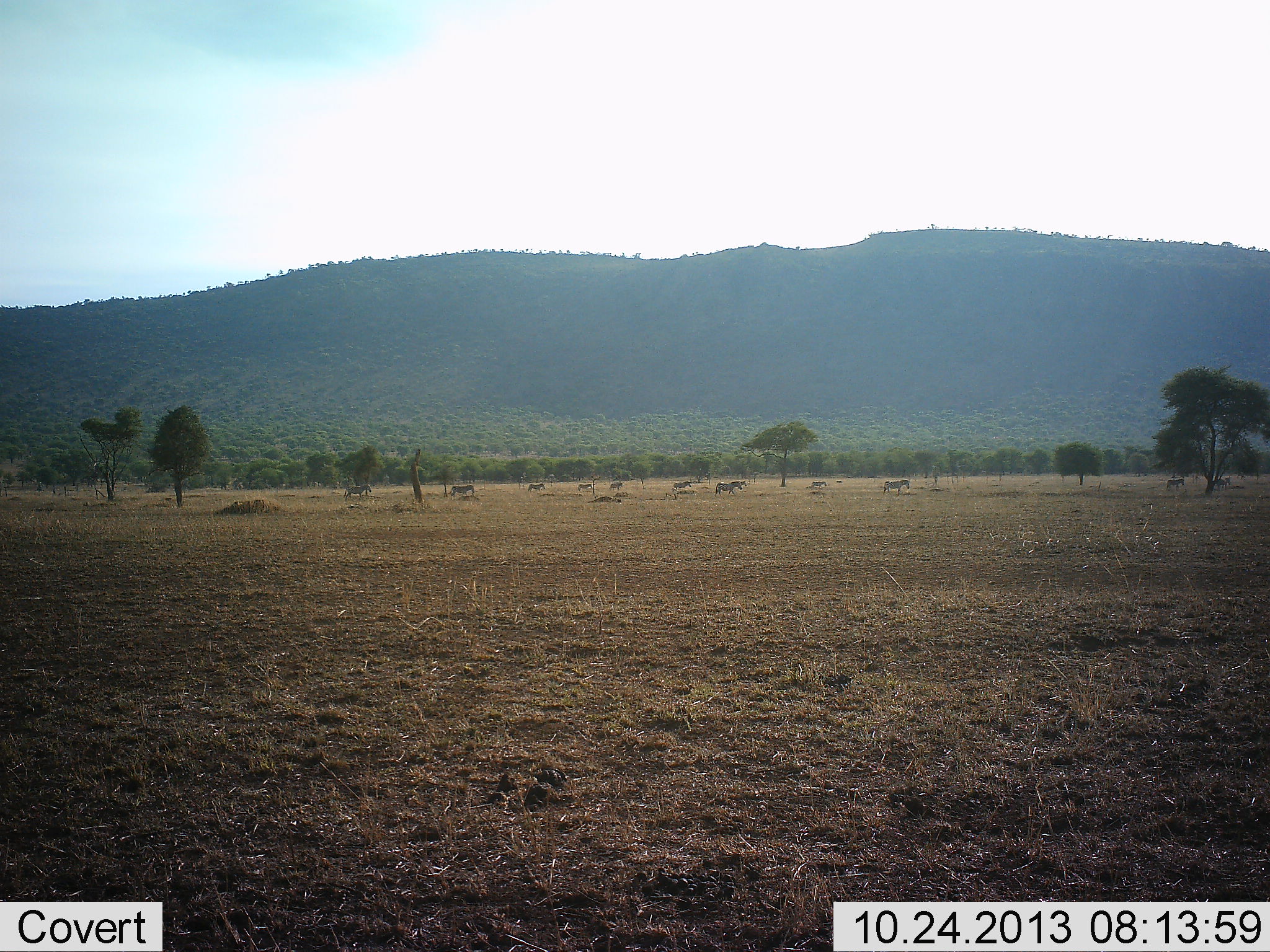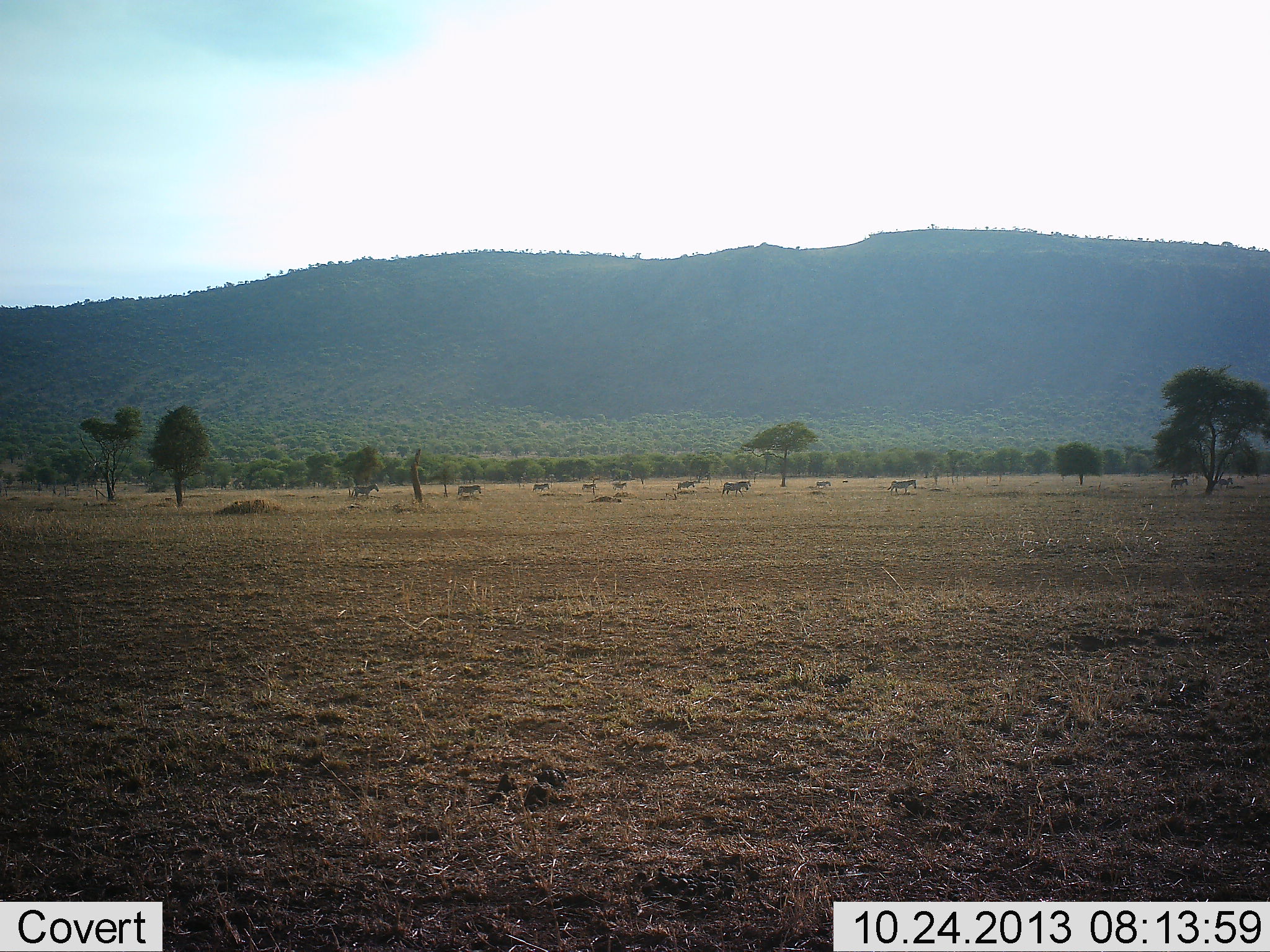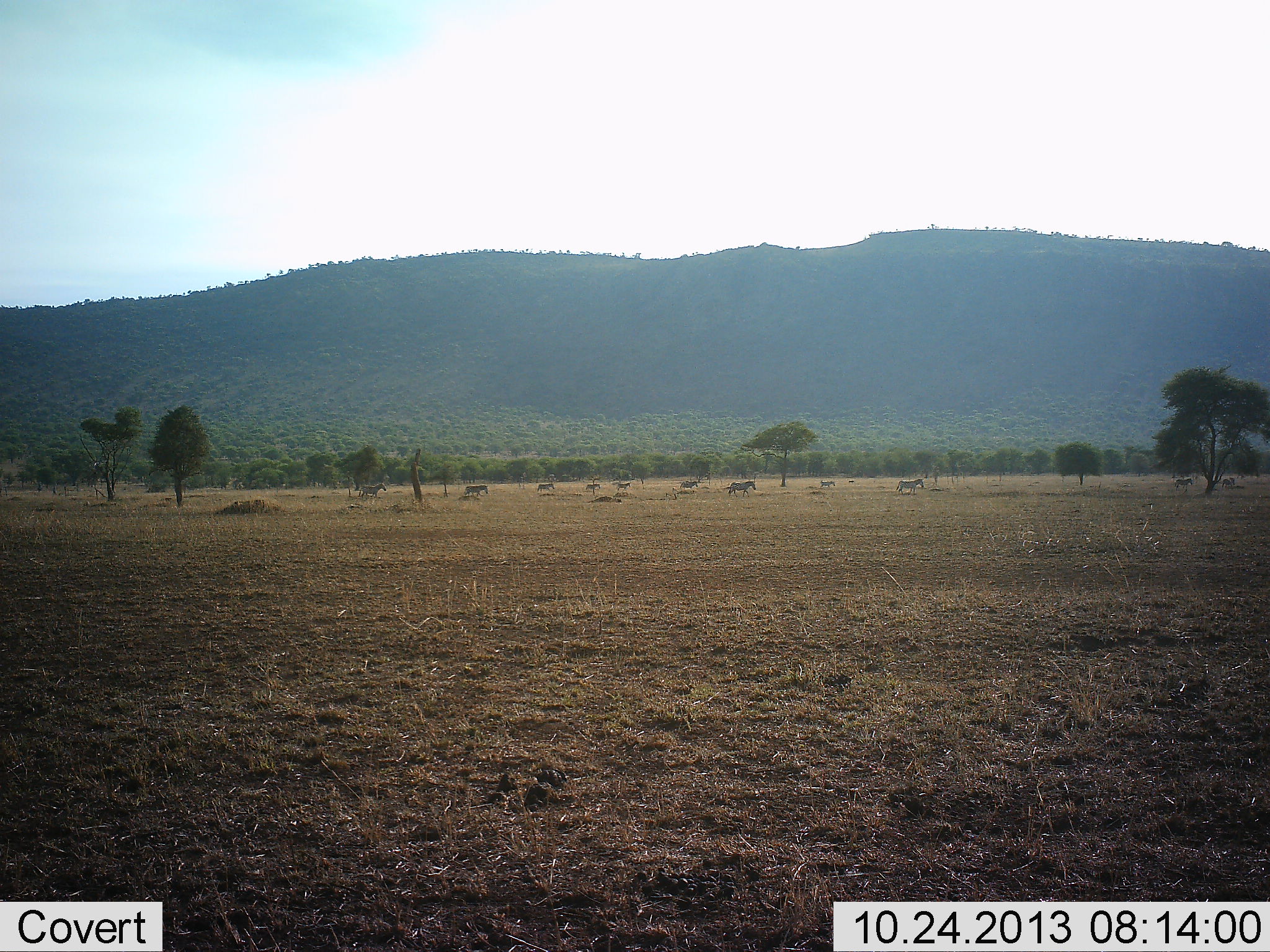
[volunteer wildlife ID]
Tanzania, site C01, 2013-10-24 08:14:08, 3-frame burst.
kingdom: Animalia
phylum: Chordata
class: Mammalia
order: Perissodactyla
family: Equidae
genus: Equus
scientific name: Equus quagga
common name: plains zebra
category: zebra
Zebra (plains zebra) (Equus quagga), count 11-50. Behavior (volunteer vote fractions): standing 0%, resting 0%, moving 90%, interacting 0%. Young present (vote fraction): 10%. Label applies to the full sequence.